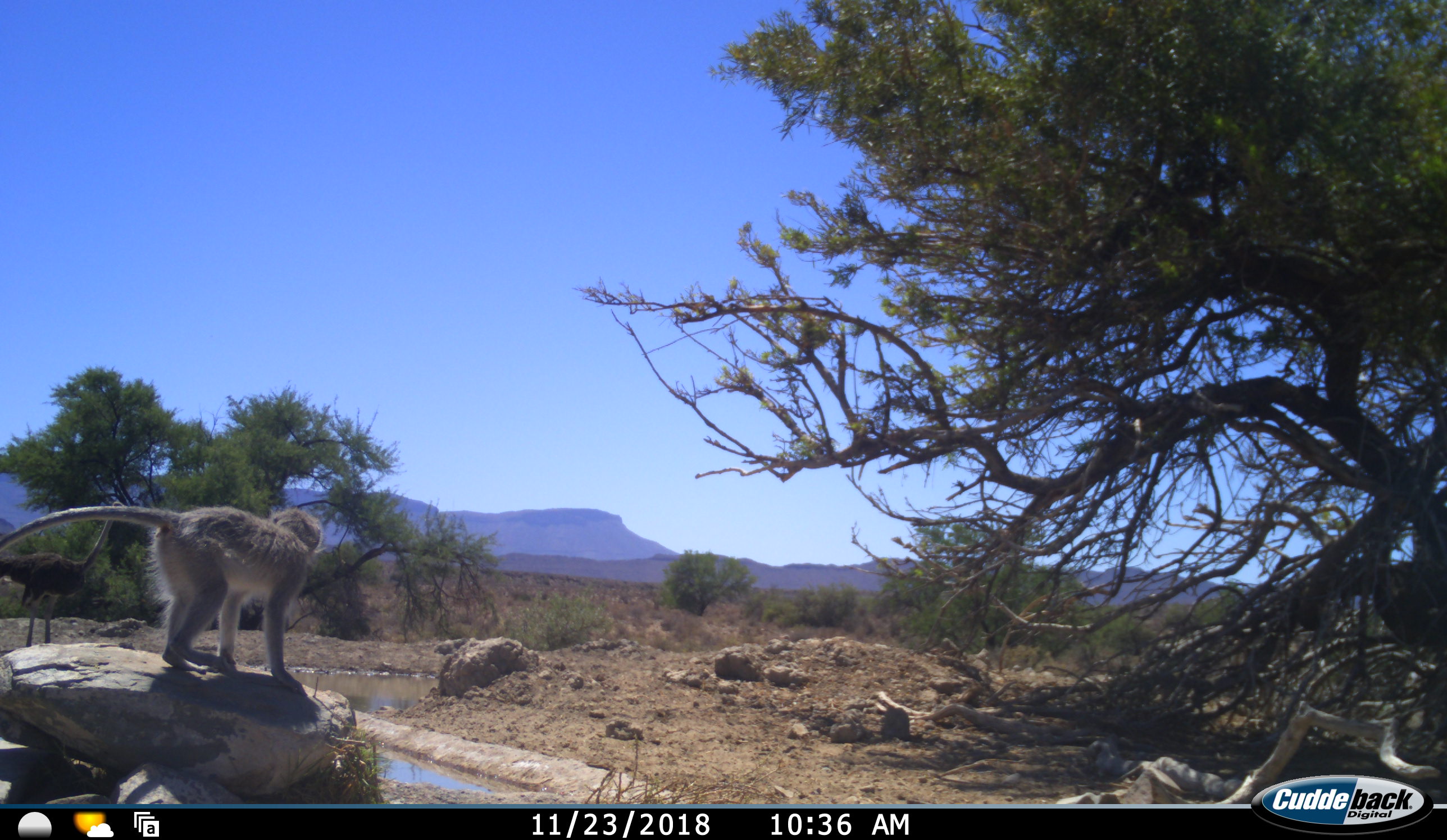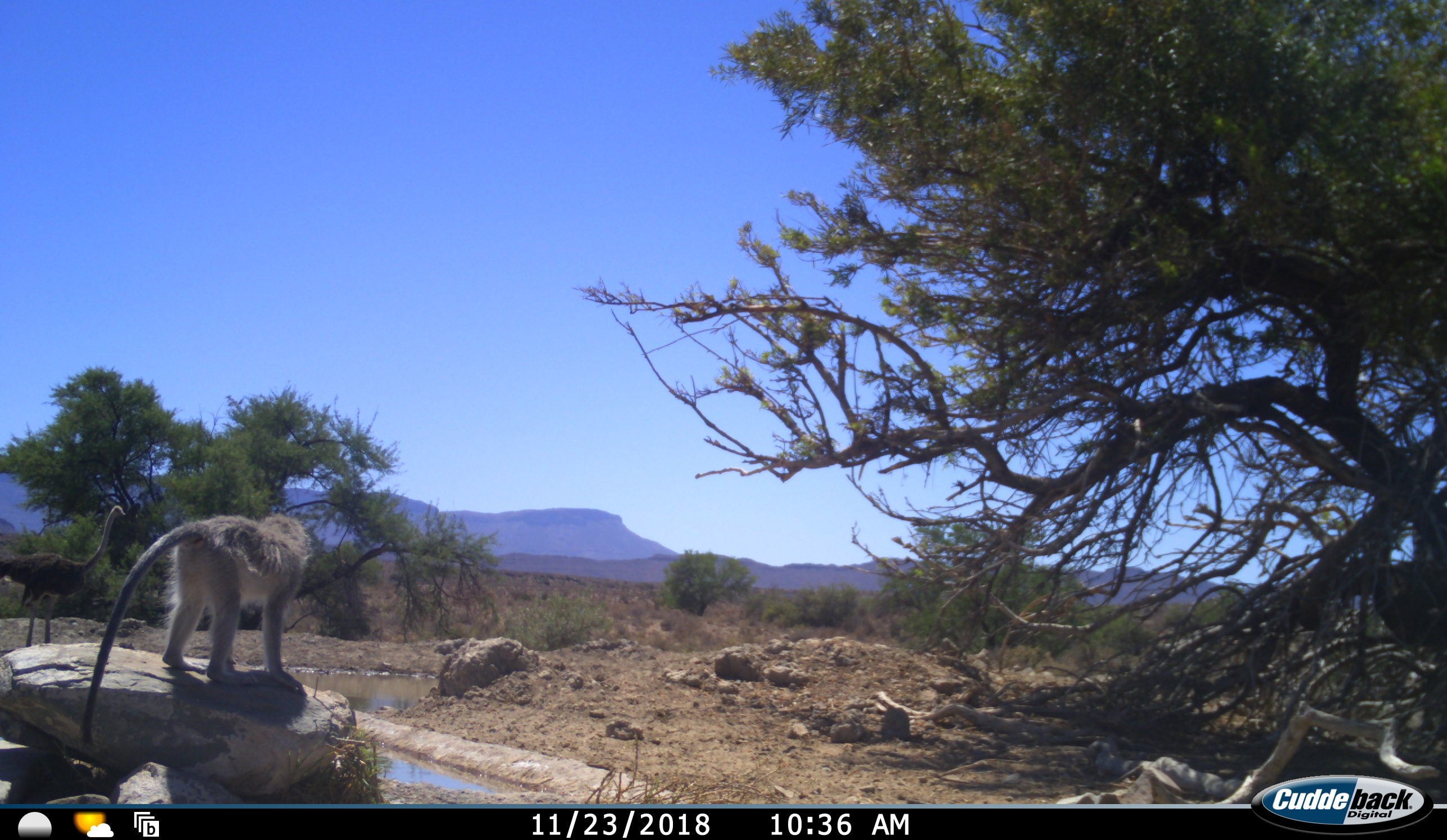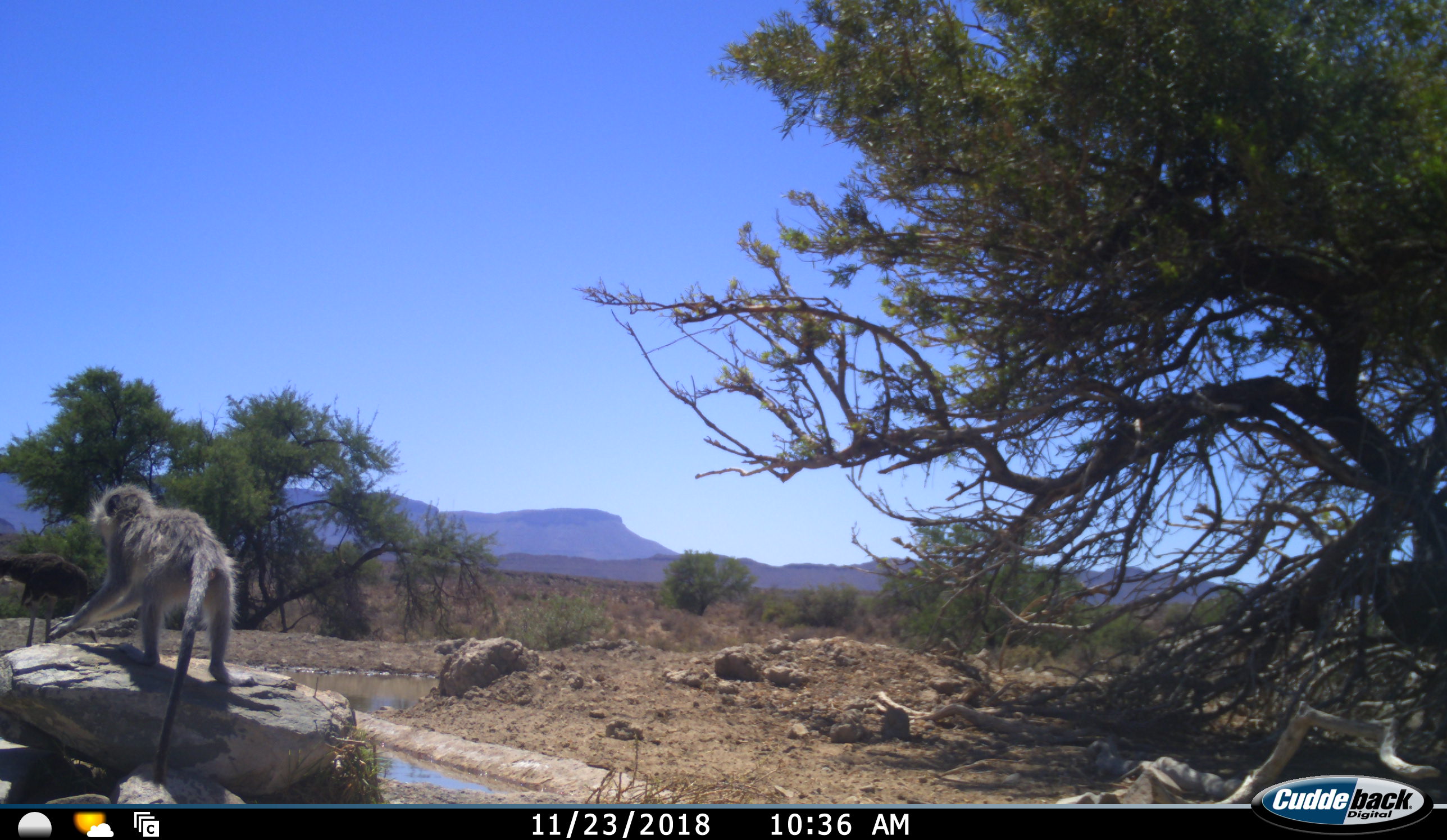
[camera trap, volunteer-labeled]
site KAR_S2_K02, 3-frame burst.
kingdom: Animalia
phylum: Chordata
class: Mammalia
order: Primates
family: Cercopithecidae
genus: Chlorocebus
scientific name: Chlorocebus pygerythrus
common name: vervet monkey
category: monkeyvervet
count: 1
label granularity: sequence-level